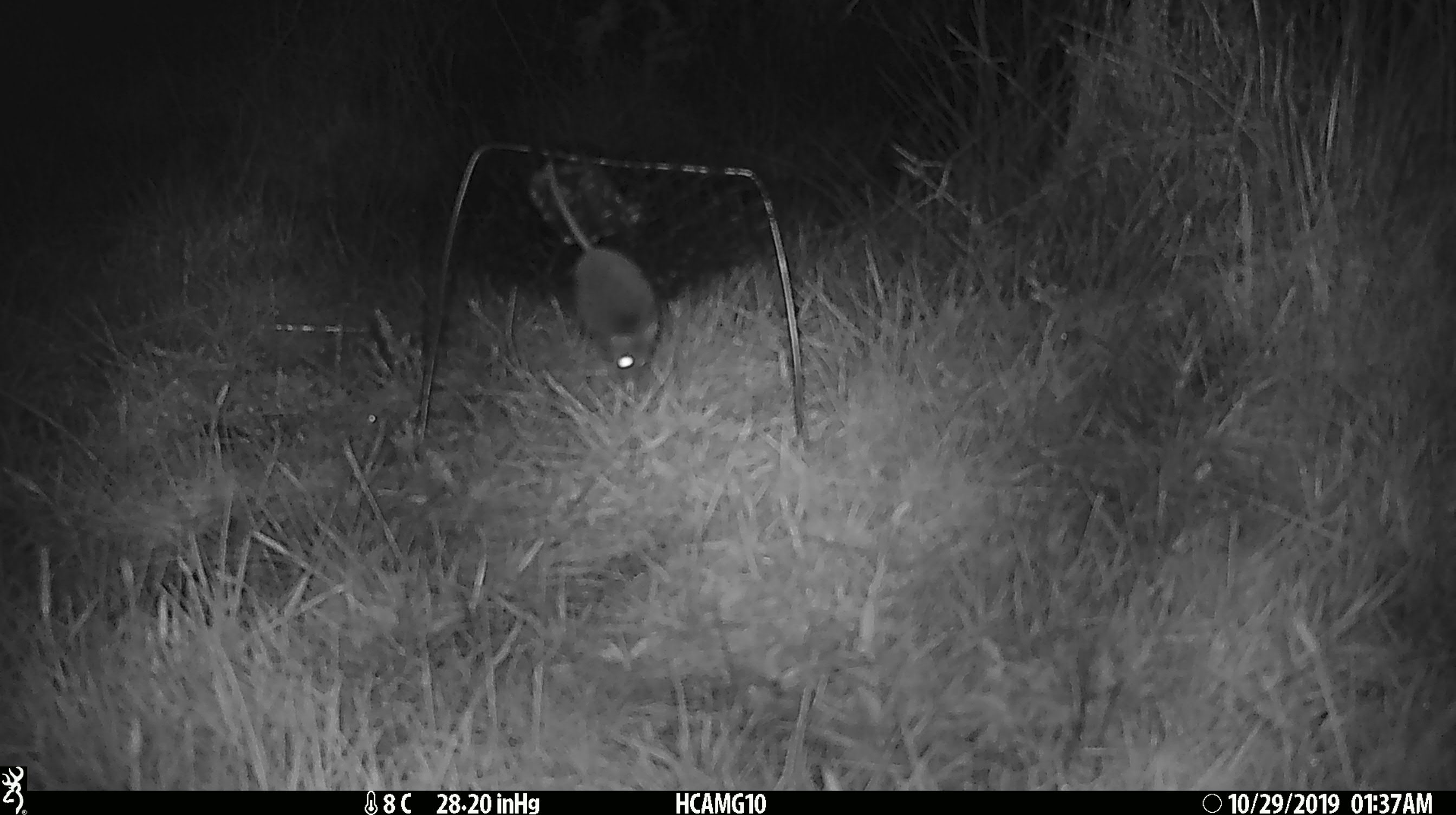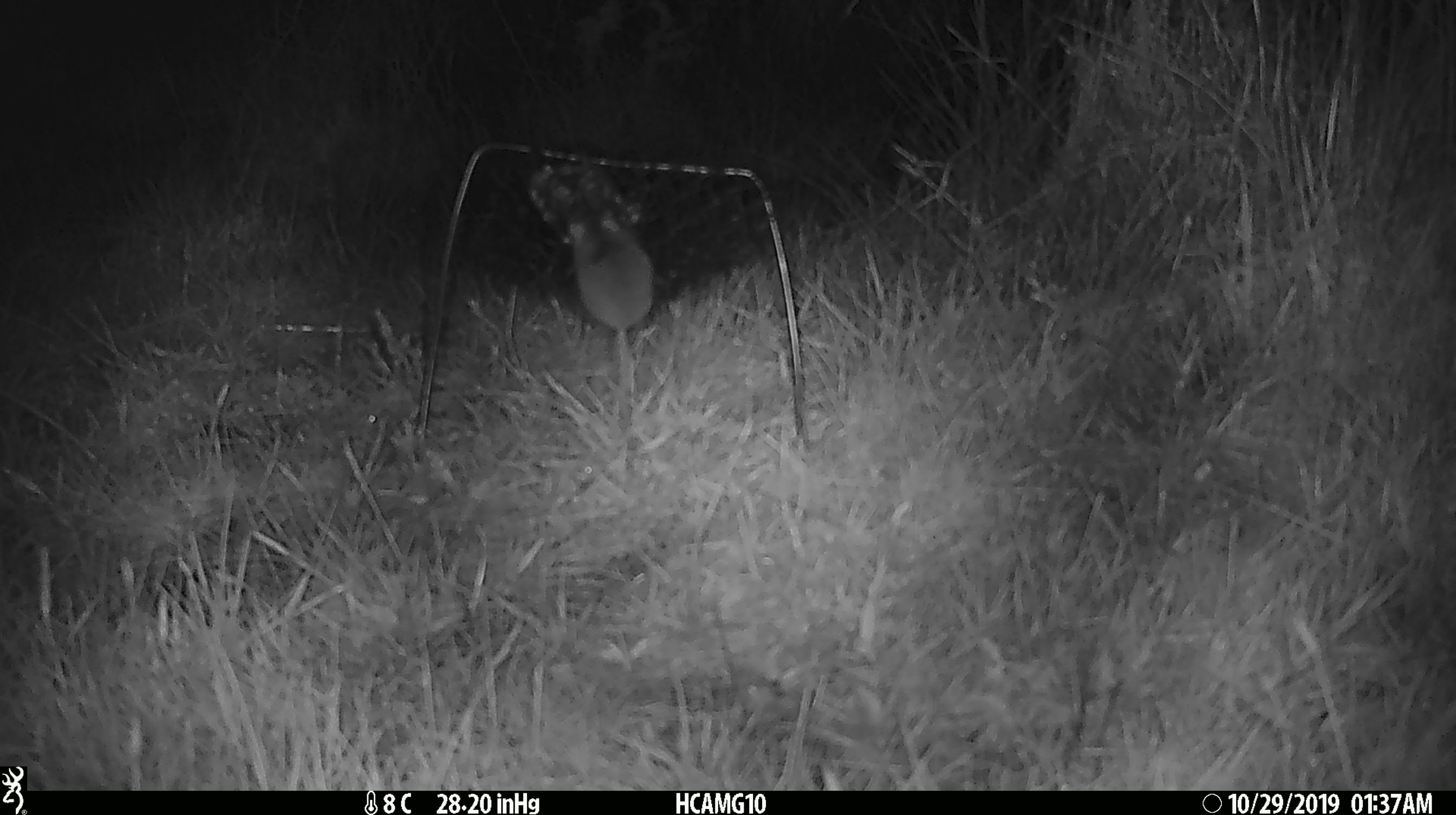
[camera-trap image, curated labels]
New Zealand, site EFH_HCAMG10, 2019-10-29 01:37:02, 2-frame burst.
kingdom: Animalia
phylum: Chordata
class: Mammalia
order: Rodentia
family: Muridae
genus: Mus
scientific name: Mus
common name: mouse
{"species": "mouse (Mus)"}